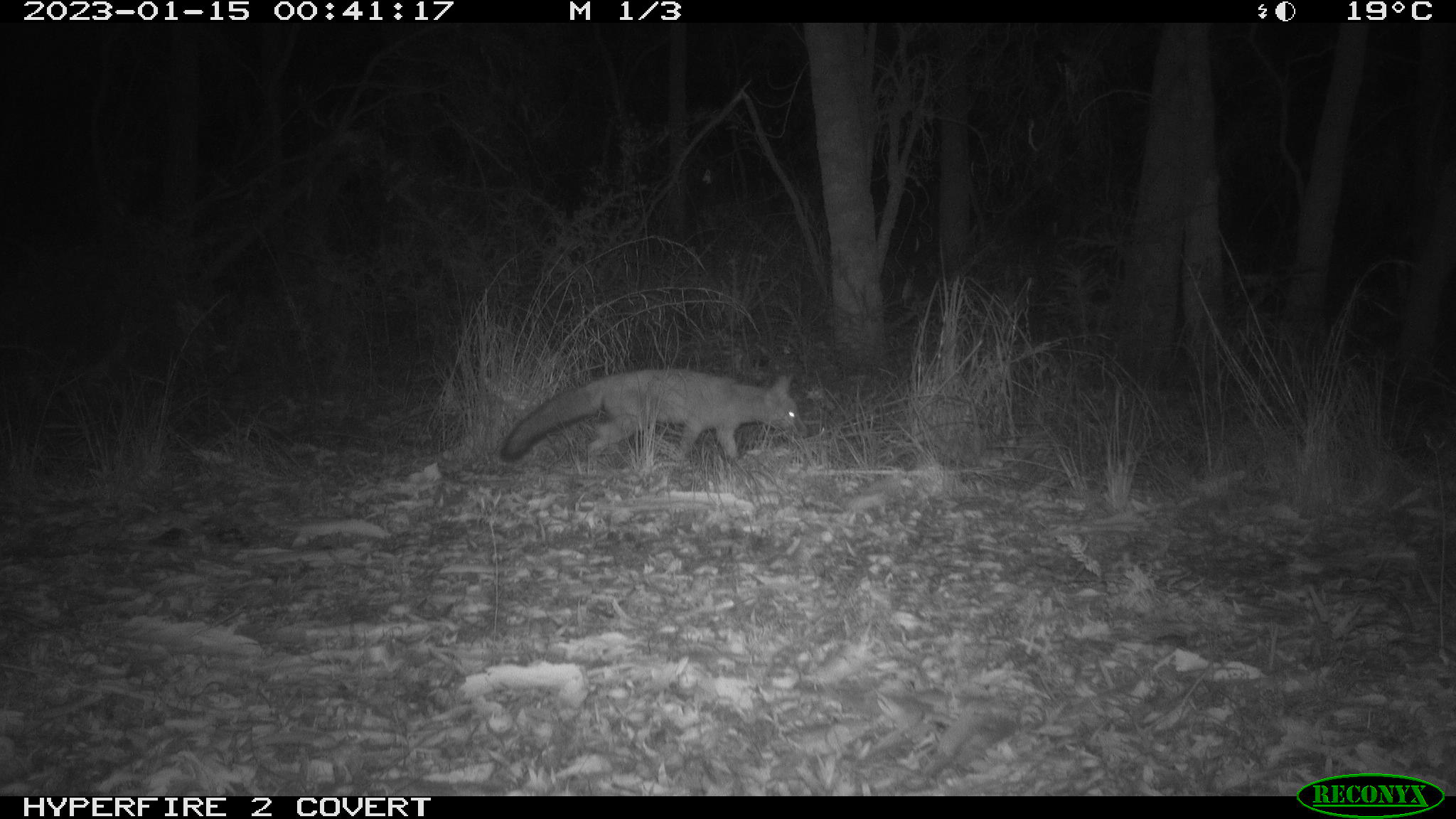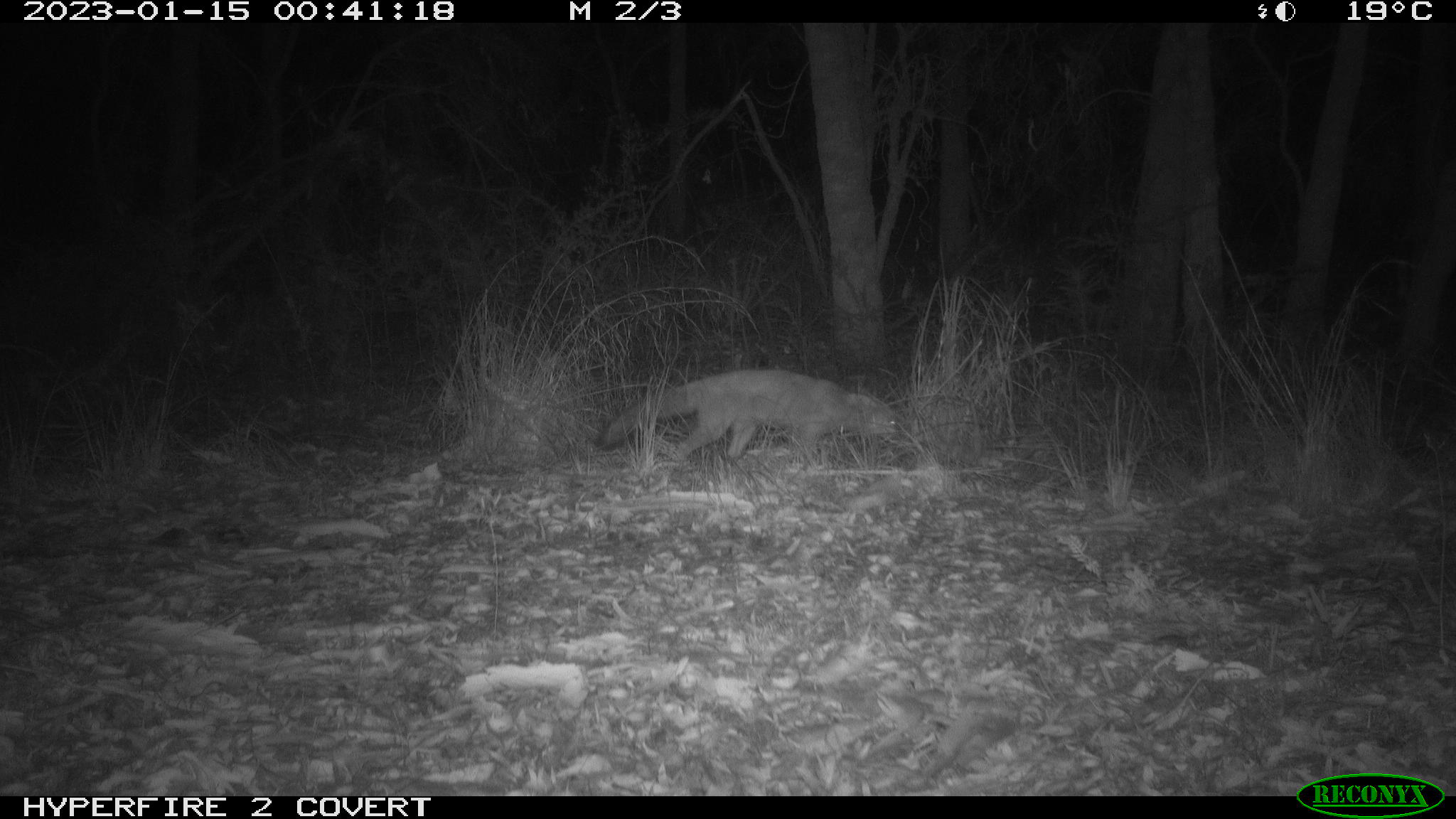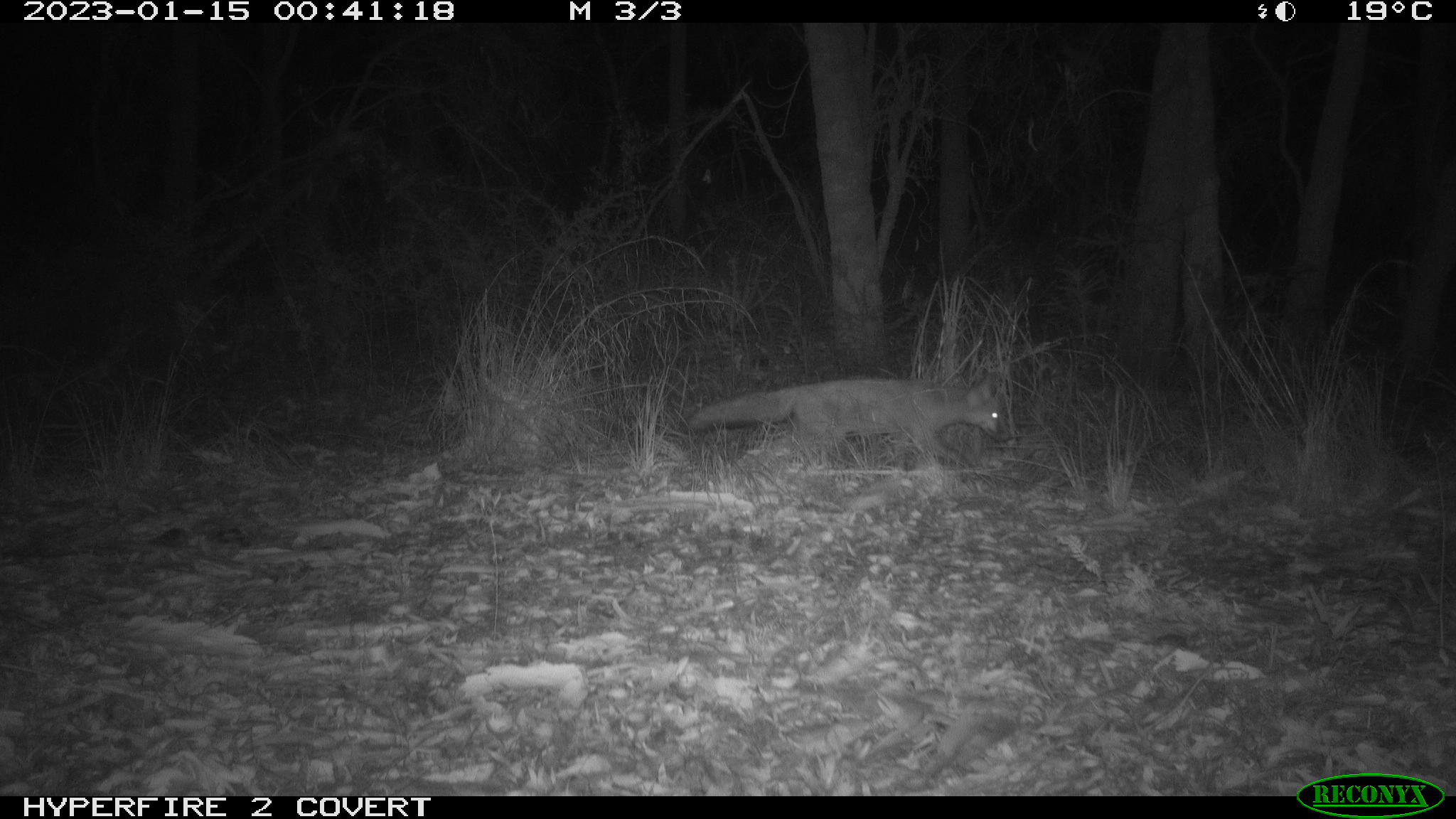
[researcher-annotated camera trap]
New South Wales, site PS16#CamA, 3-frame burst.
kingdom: Animalia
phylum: Chordata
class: Mammalia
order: Carnivora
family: Canidae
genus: Vulpes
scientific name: Vulpes vulpes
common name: red fox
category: fox